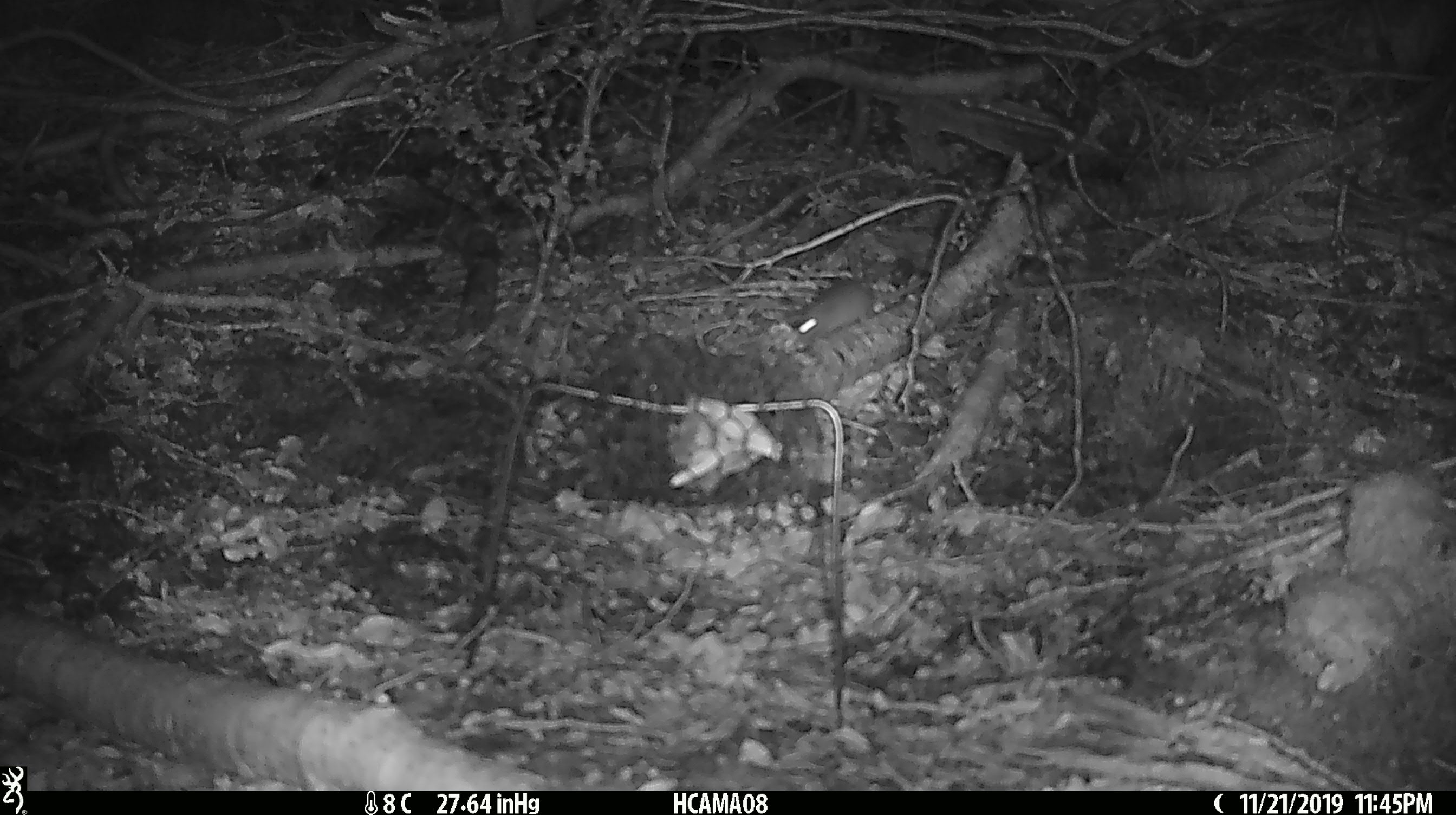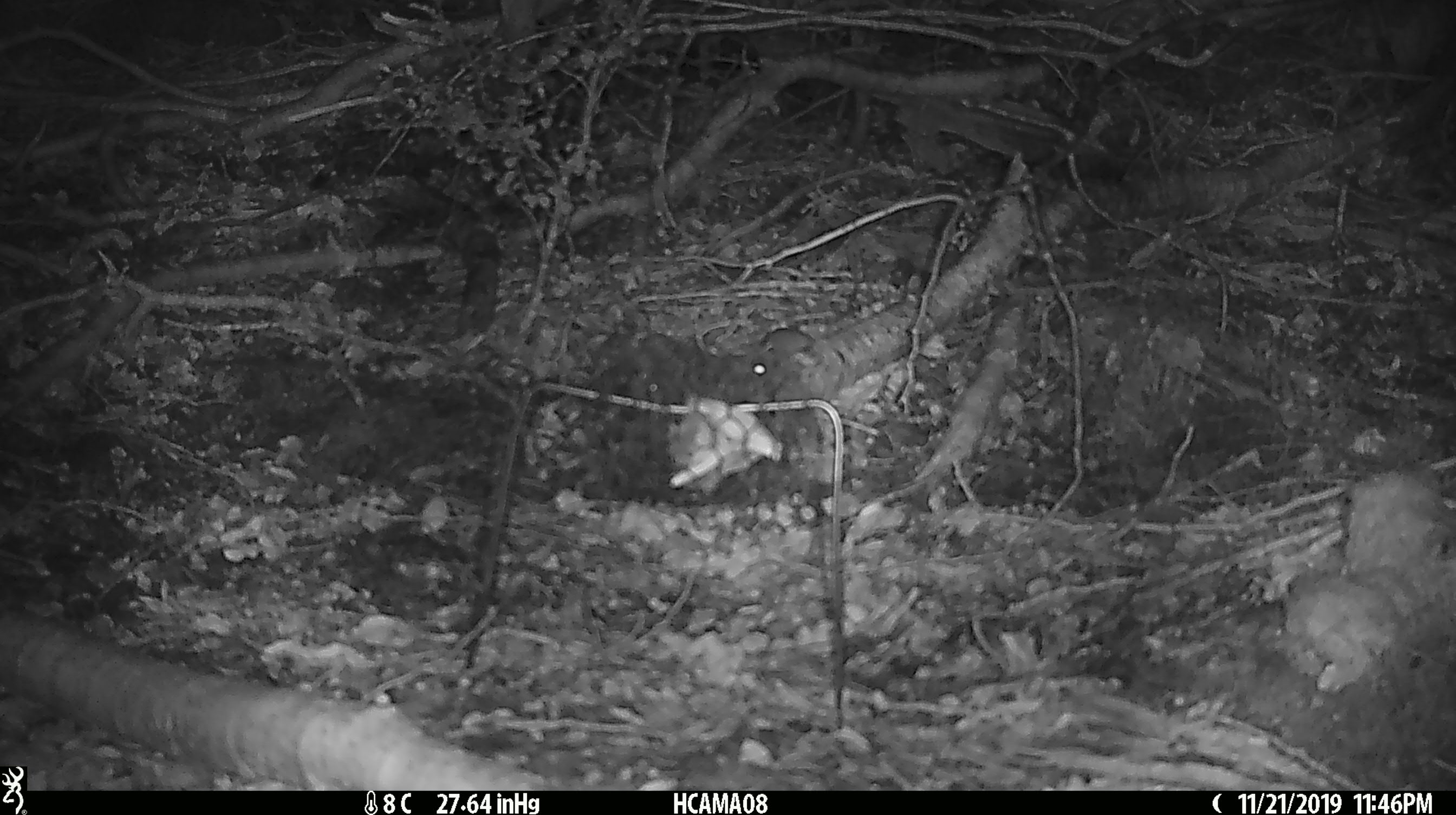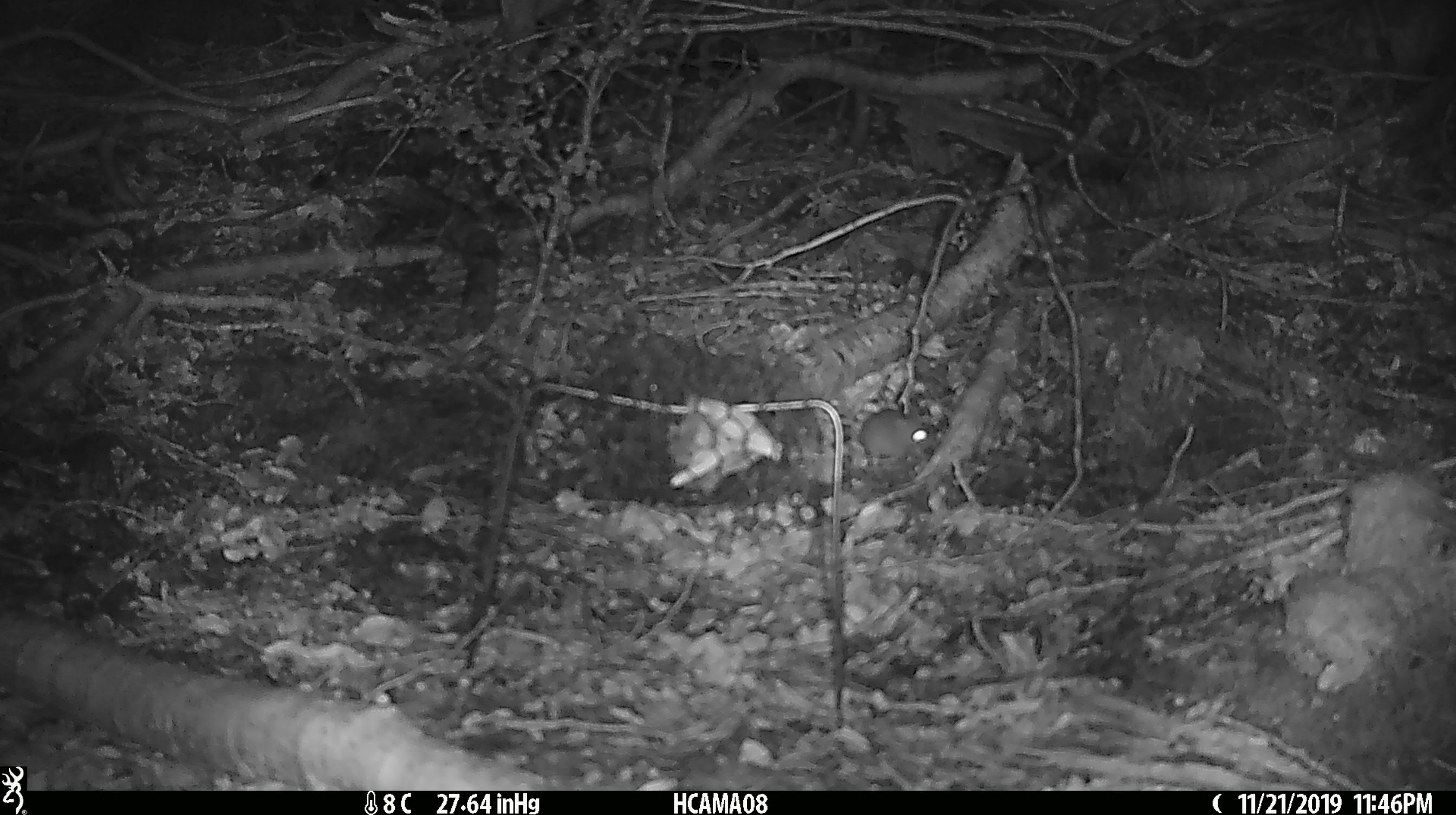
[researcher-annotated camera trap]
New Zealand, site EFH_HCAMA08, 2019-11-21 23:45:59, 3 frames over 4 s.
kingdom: Animalia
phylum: Chordata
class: Mammalia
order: Rodentia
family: Muridae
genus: Mus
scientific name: Mus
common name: mouse